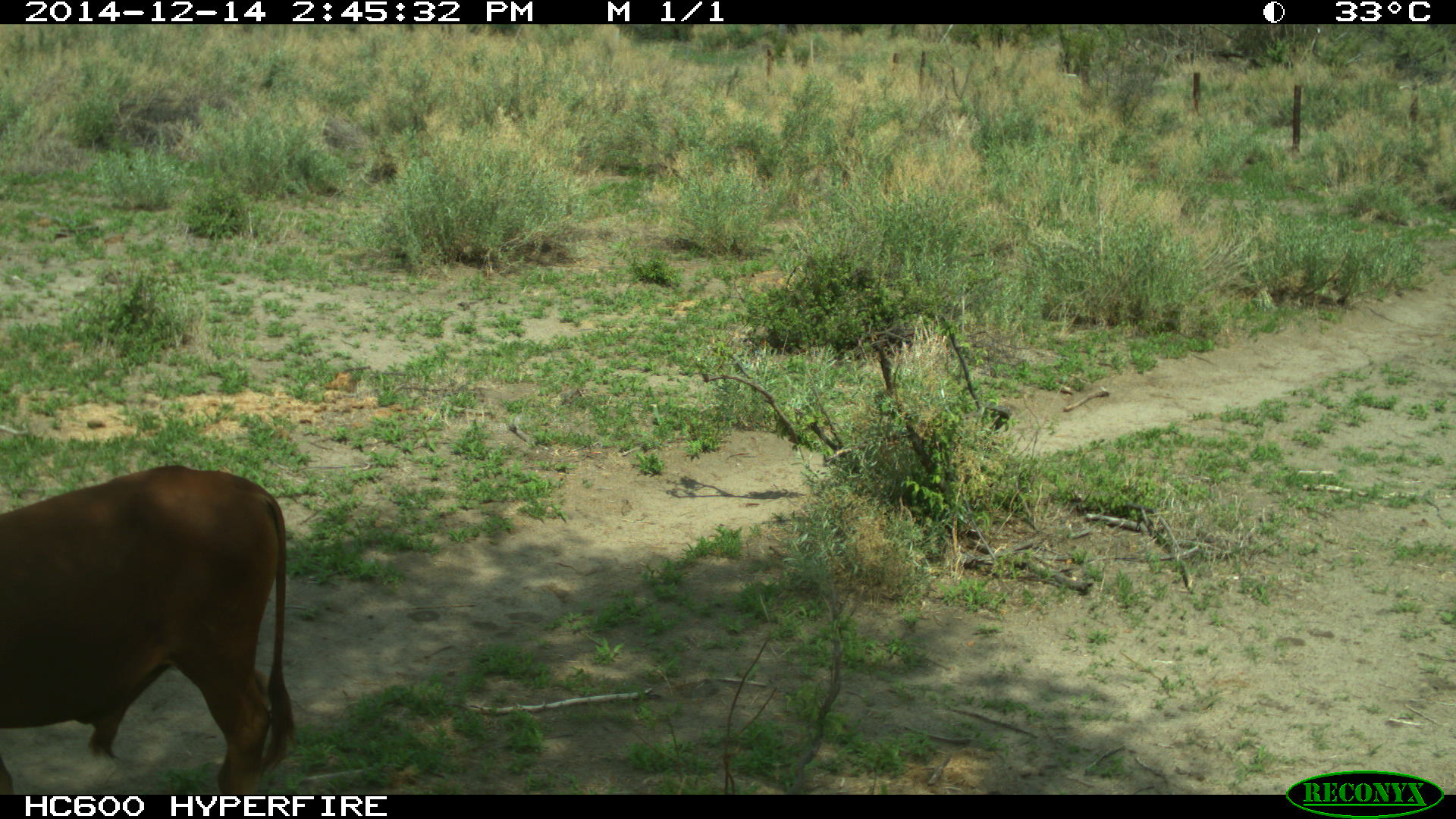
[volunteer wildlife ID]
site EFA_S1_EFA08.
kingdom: Animalia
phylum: Chordata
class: Mammalia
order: Artiodactyla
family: Bovidae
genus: Bos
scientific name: Bos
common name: cattle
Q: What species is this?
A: Cattle (Bos).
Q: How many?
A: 1.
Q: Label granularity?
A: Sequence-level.